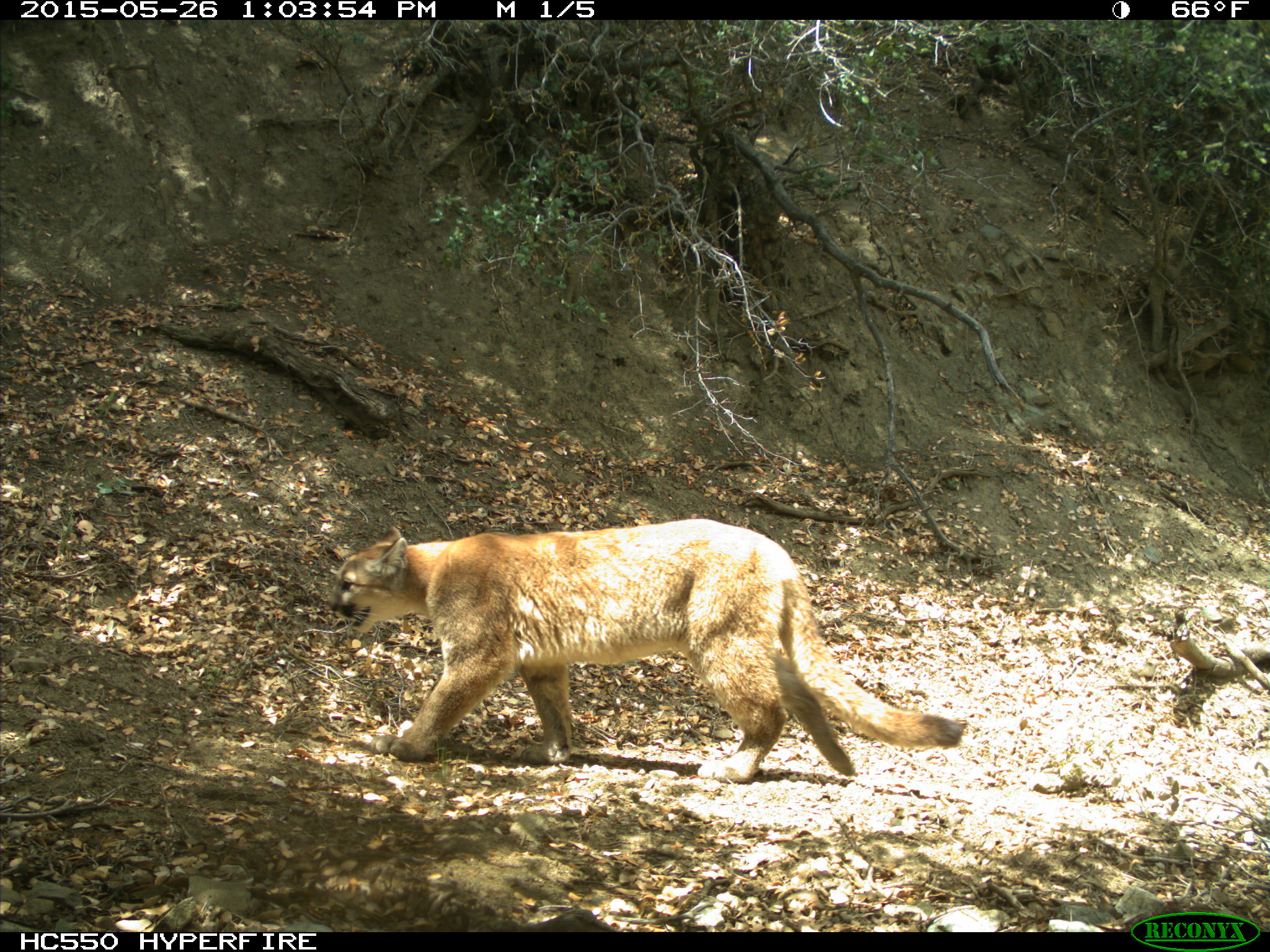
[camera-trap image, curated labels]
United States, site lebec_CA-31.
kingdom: Animalia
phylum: Chordata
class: Mammalia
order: Carnivora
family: Felidae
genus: Puma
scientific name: Puma concolor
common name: mountain lion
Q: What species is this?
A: Puma concolor (mountain lion).